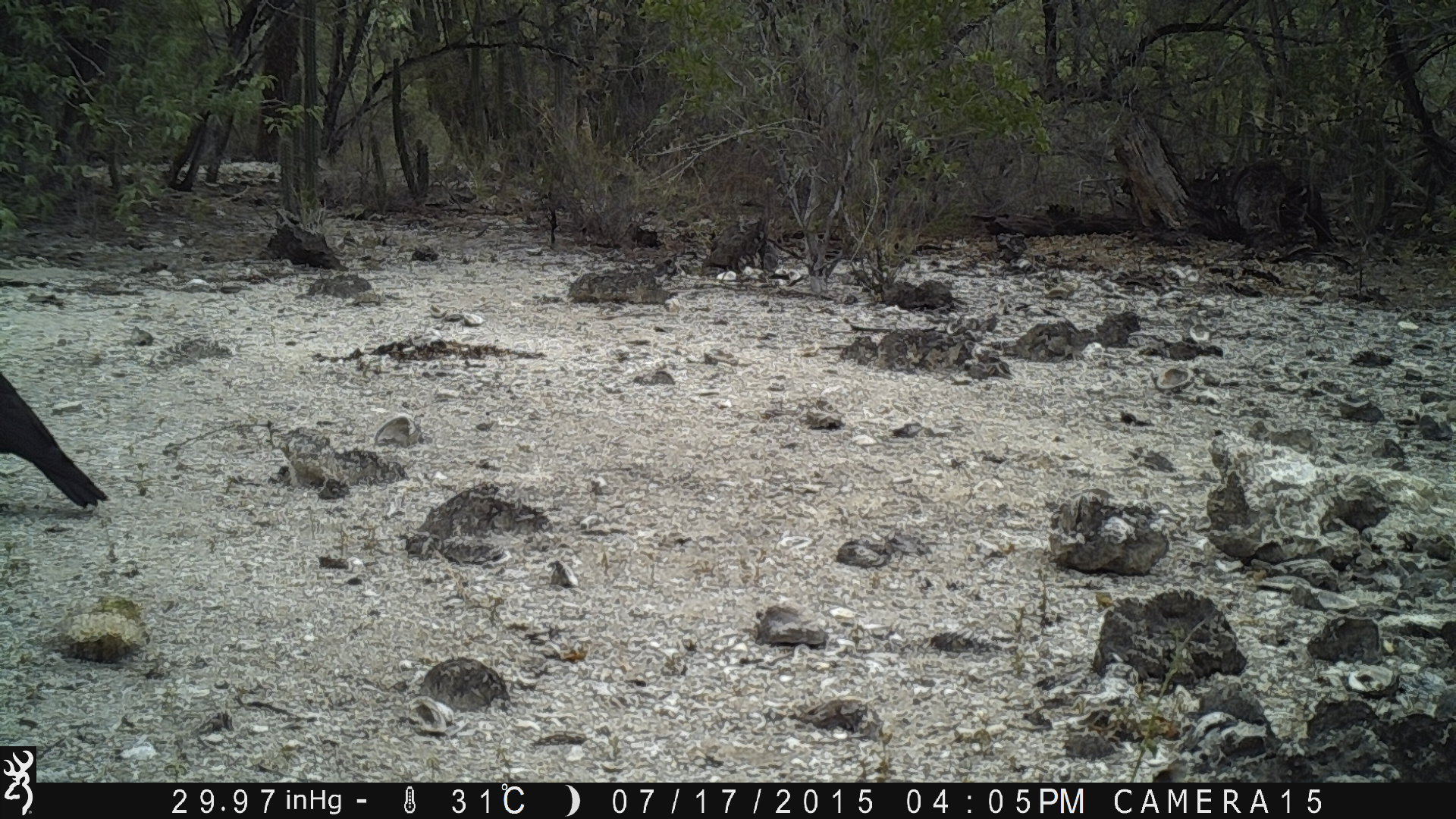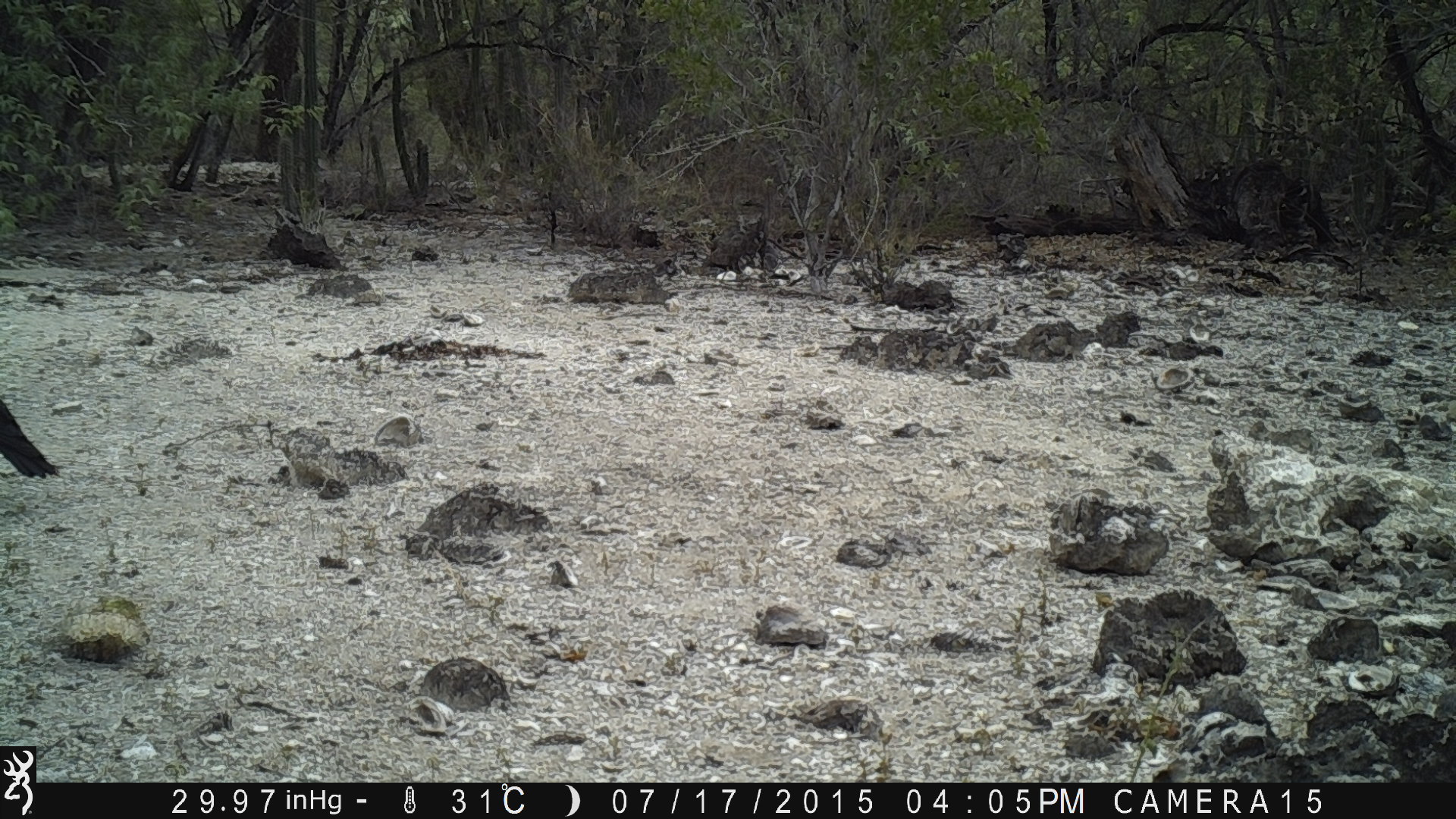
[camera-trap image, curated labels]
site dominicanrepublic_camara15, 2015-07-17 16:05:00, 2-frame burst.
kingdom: Animalia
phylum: Chordata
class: Aves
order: Passeriformes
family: Corvidae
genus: Corvus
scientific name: Corvus corax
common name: raven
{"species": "raven (Corvus corax)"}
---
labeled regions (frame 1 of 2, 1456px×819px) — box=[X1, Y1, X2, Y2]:
raven: box=[0, 355, 108, 517]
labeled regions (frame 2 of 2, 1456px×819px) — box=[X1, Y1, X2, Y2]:
raven: box=[0, 382, 61, 483]